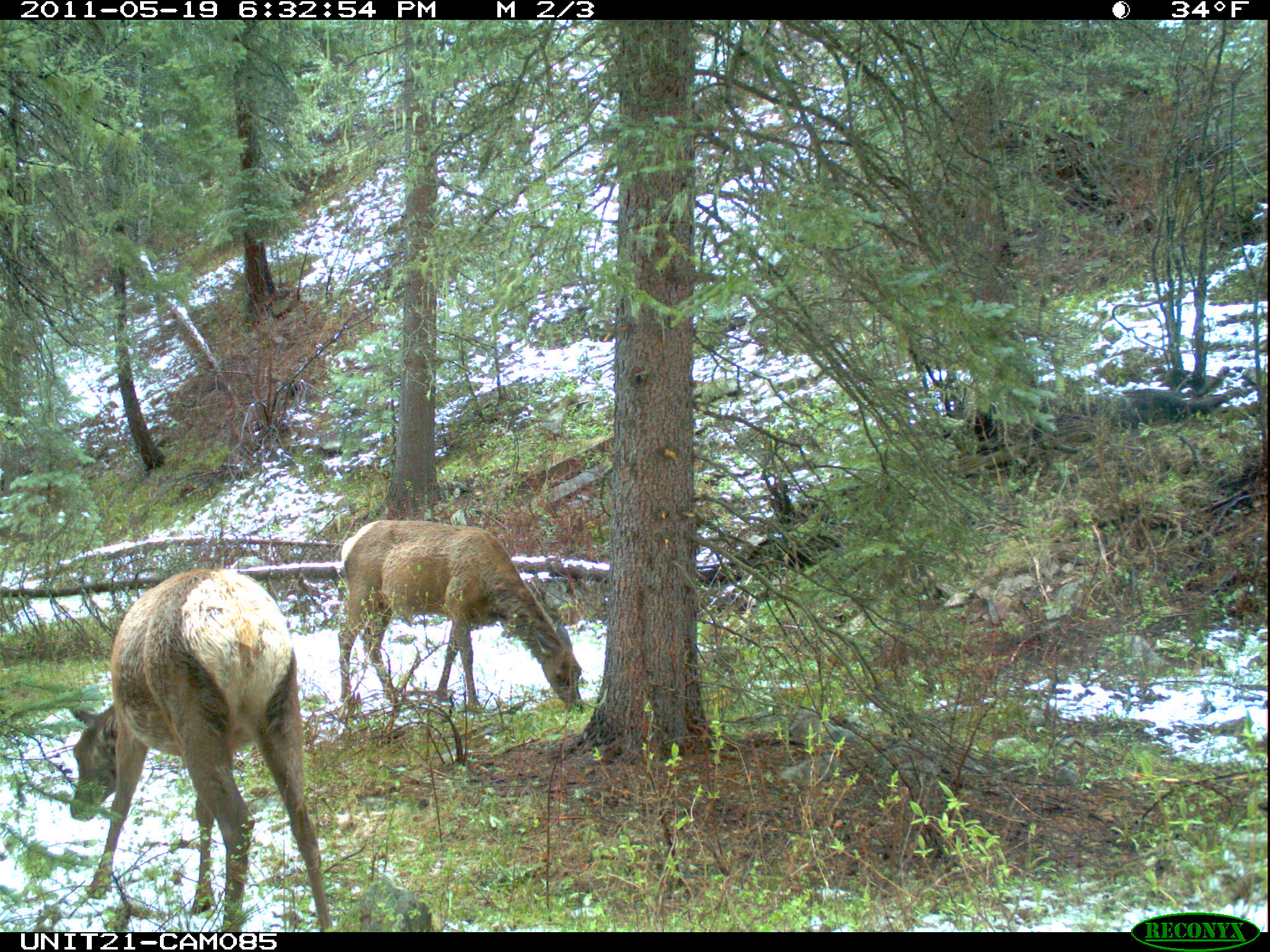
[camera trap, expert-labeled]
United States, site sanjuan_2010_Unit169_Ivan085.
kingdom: Animalia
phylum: Chordata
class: Mammalia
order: Artiodactyla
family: Cervidae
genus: Cervus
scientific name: Cervus elaphus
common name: red deer